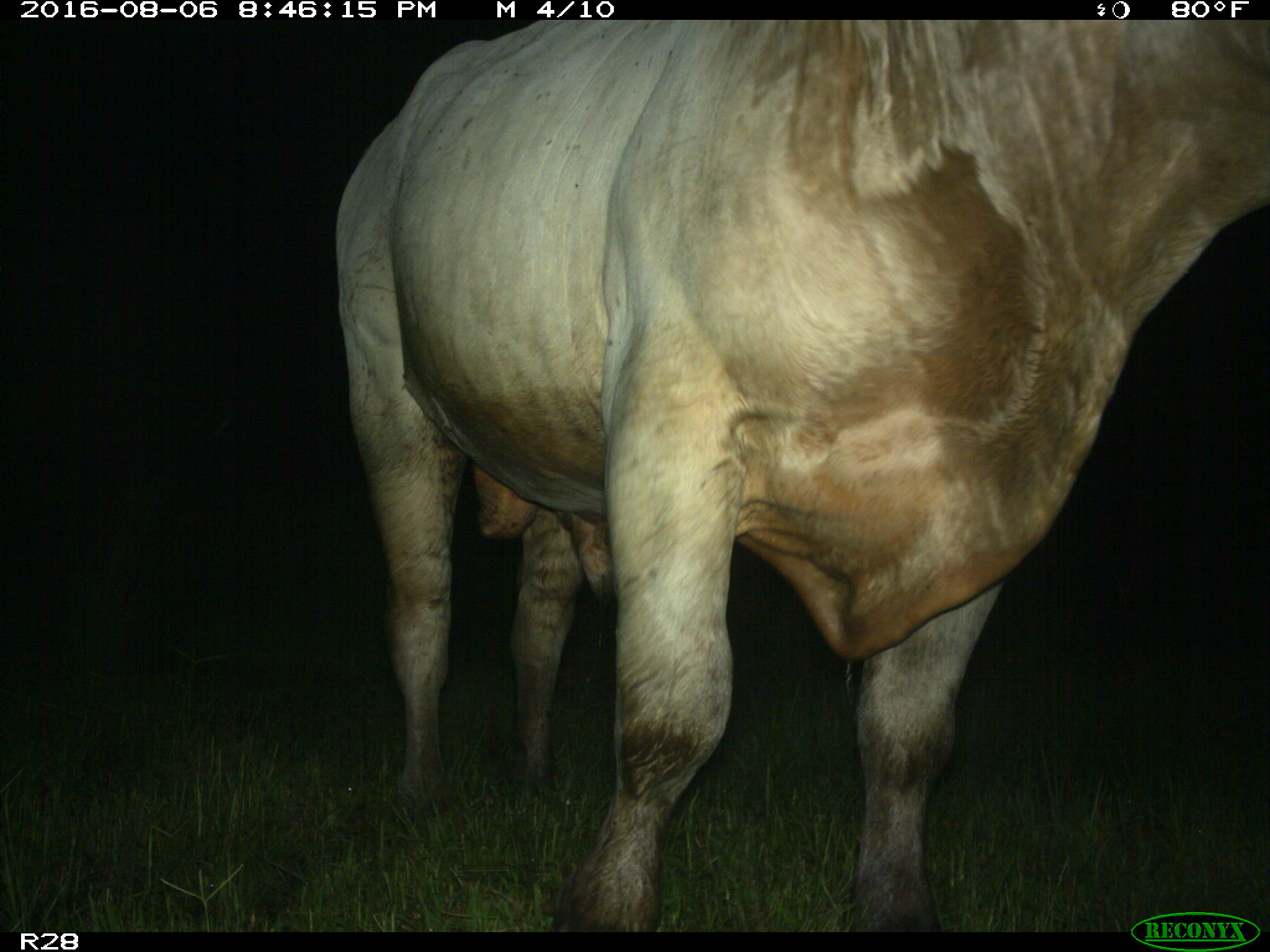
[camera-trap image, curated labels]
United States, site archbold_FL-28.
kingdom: Animalia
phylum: Chordata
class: Mammalia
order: Artiodactyla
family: Bovidae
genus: Bos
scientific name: Bos taurus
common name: domestic cow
Bos taurus (domestic cow).